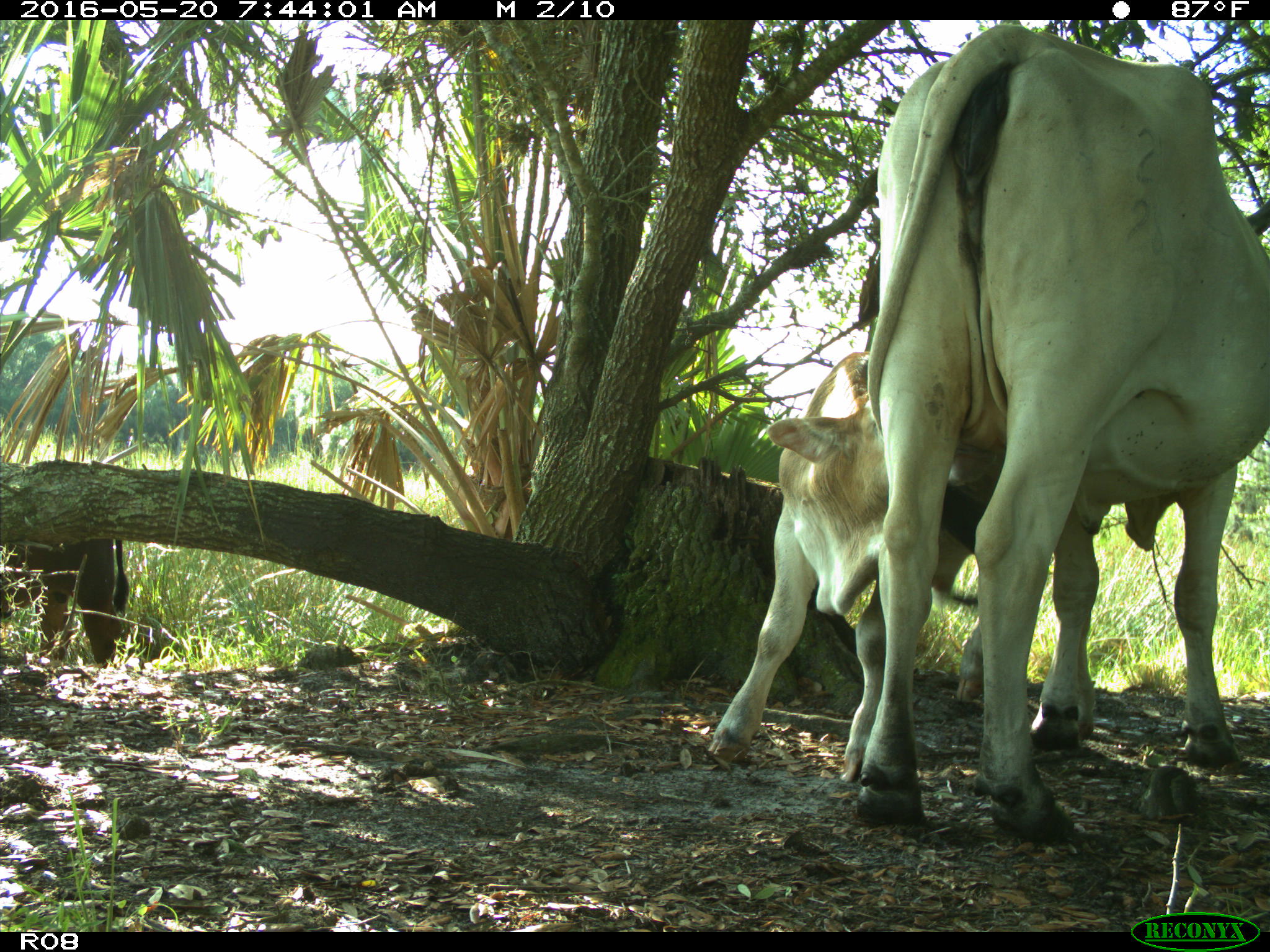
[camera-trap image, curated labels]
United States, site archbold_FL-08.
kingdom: Animalia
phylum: Chordata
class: Mammalia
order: Artiodactyla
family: Bovidae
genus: Bos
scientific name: Bos taurus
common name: domestic cow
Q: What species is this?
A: Bos taurus (domestic cow).